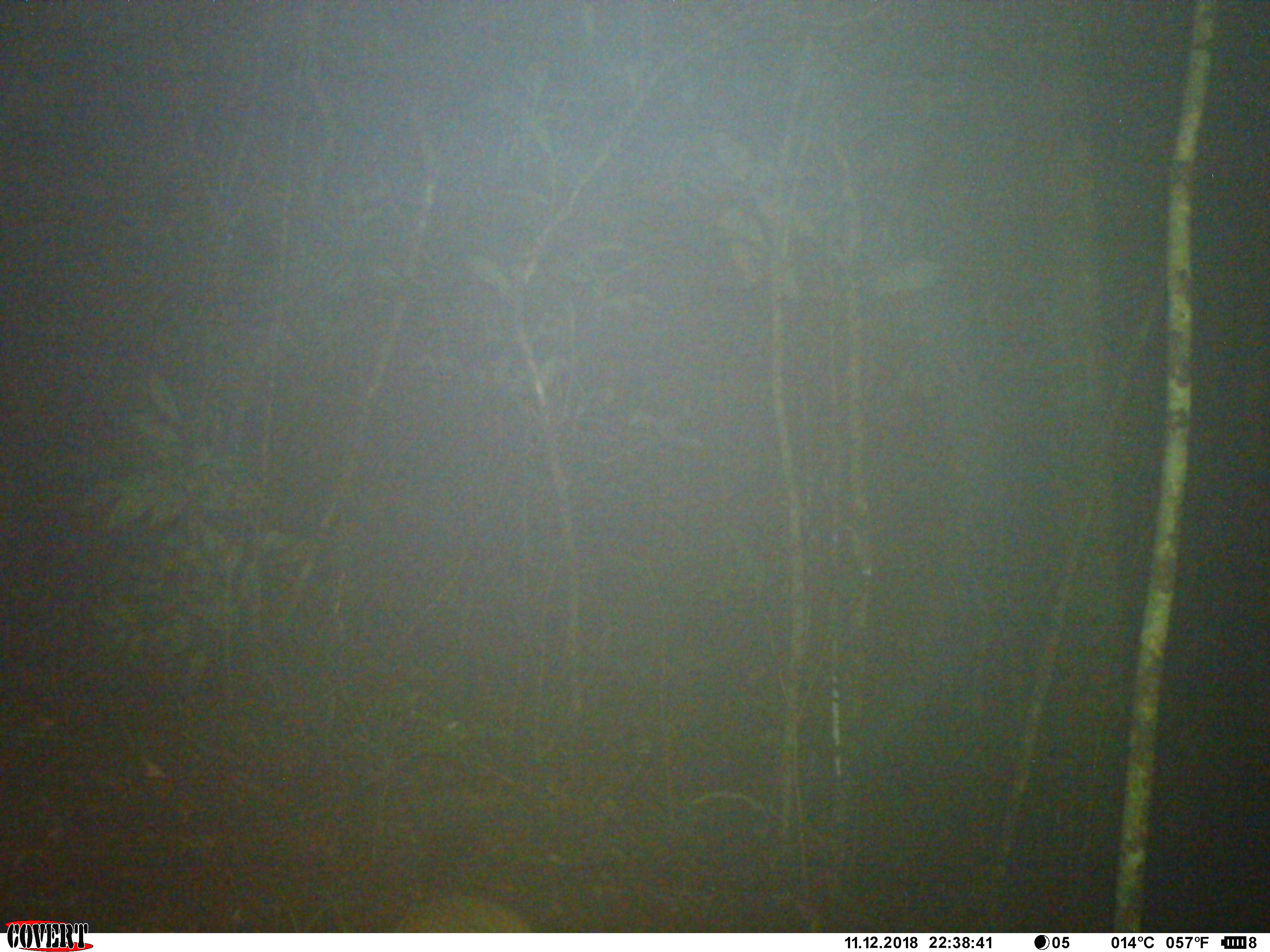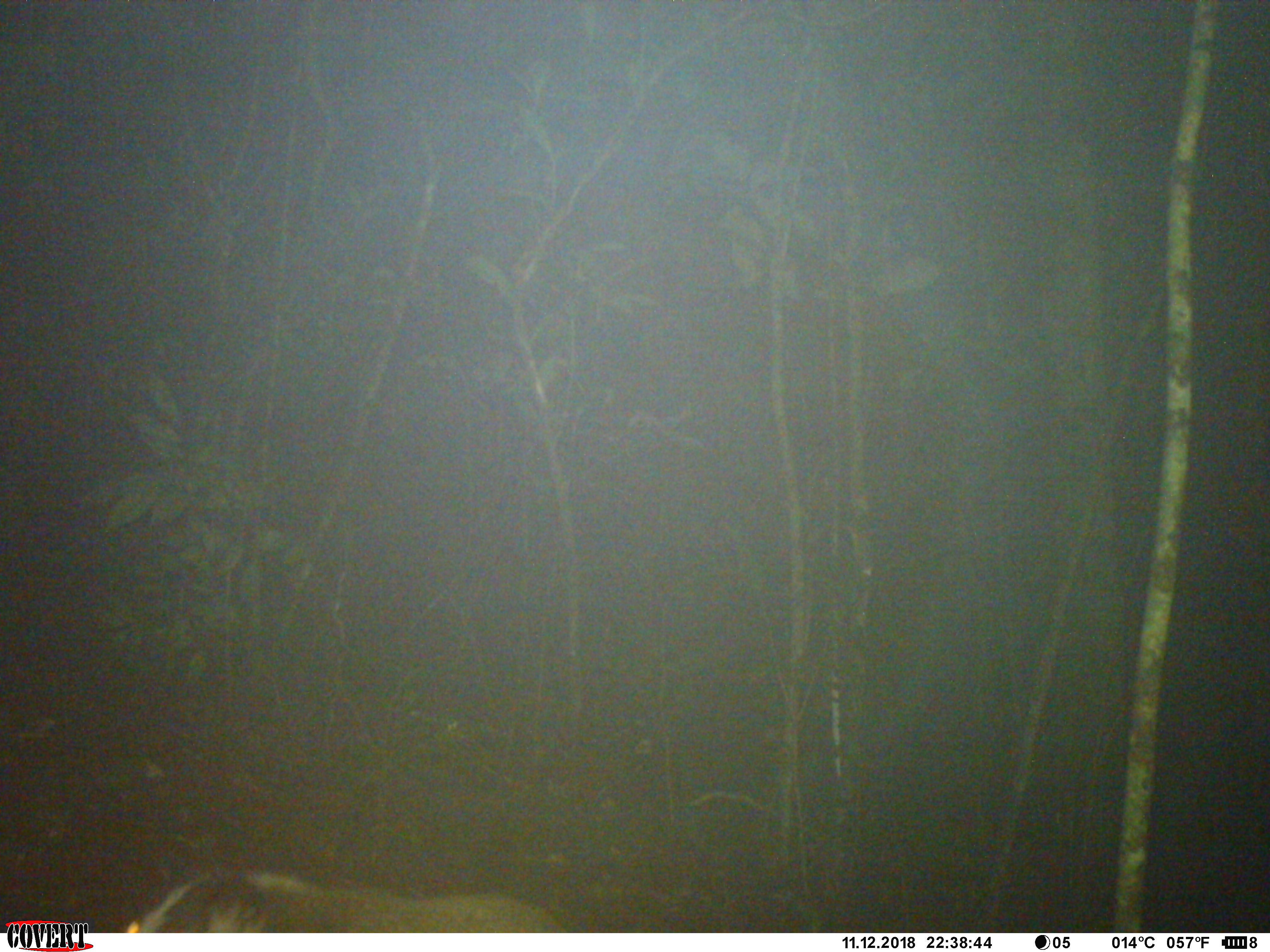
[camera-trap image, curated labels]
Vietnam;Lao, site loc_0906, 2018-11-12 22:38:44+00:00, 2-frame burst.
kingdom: Animalia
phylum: Chordata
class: Mammalia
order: Carnivora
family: Viverridae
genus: Paguma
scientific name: Paguma larvata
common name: masked palm civet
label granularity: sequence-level